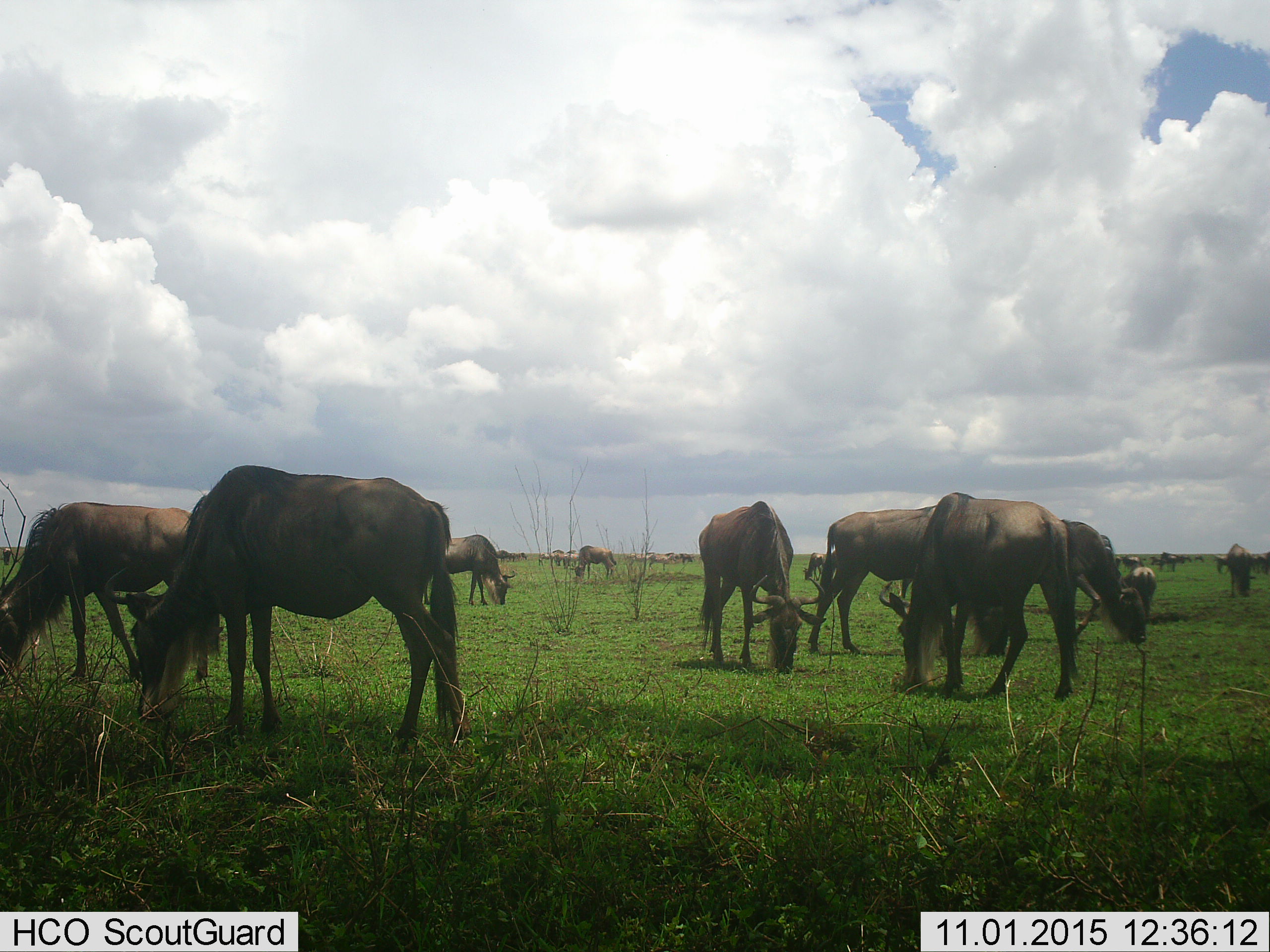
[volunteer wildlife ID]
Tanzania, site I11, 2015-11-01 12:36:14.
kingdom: Animalia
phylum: Chordata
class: Mammalia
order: Artiodactyla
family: Bovidae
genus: Connochaetes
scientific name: Connochaetes taurinus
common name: blue wildebeest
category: wildebeest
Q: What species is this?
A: Wildebeest (blue wildebeest) (Connochaetes taurinus).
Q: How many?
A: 11-50.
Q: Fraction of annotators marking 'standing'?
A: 20%.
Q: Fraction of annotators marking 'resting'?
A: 10%.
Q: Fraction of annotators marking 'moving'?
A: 30%.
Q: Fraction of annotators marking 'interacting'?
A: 20%.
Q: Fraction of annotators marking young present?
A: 30%.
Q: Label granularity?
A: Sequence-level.